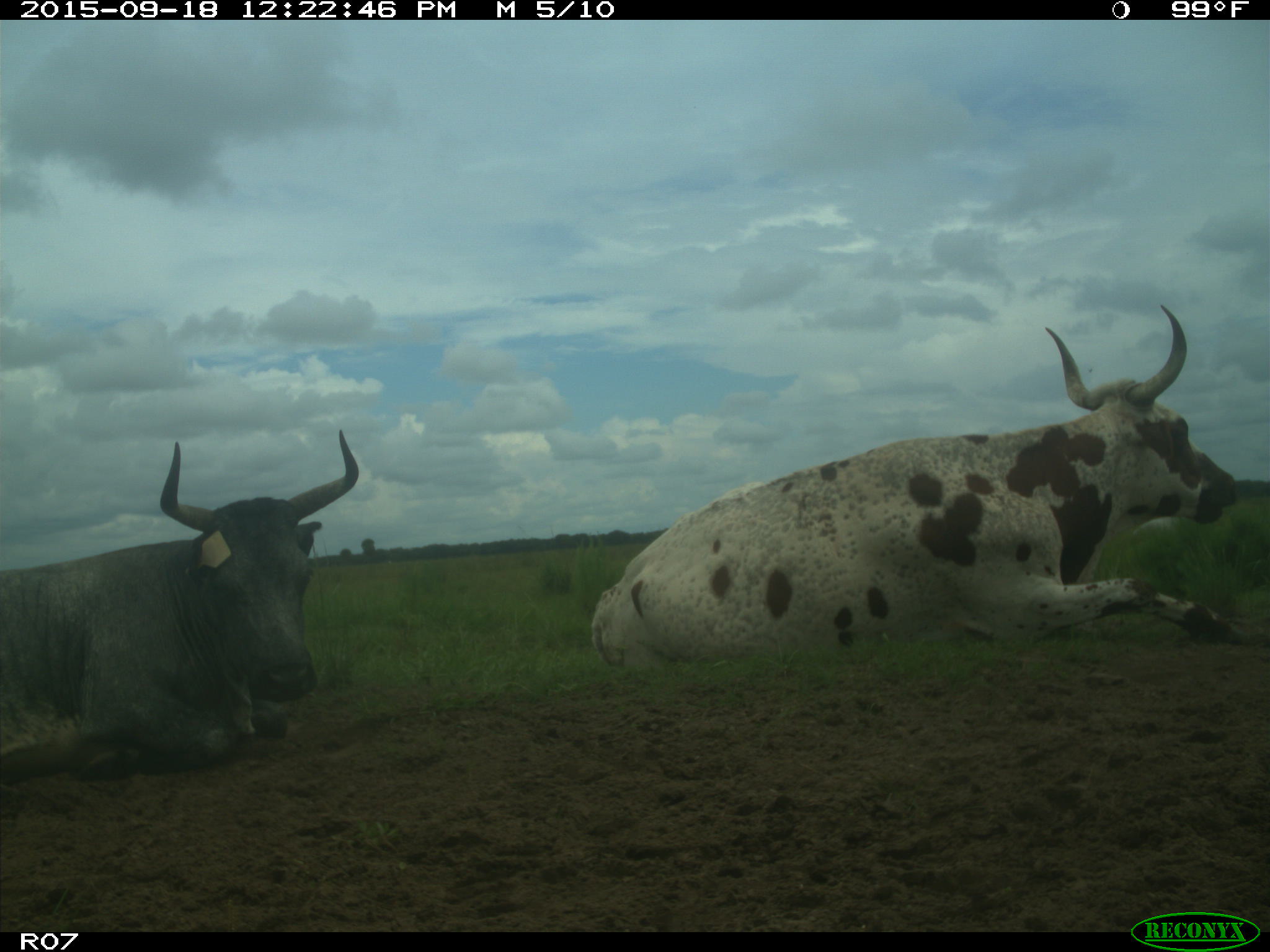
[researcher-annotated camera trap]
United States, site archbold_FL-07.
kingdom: Animalia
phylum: Chordata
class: Mammalia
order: Artiodactyla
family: Bovidae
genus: Bos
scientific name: Bos taurus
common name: domestic cow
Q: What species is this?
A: Bos taurus (domestic cow).